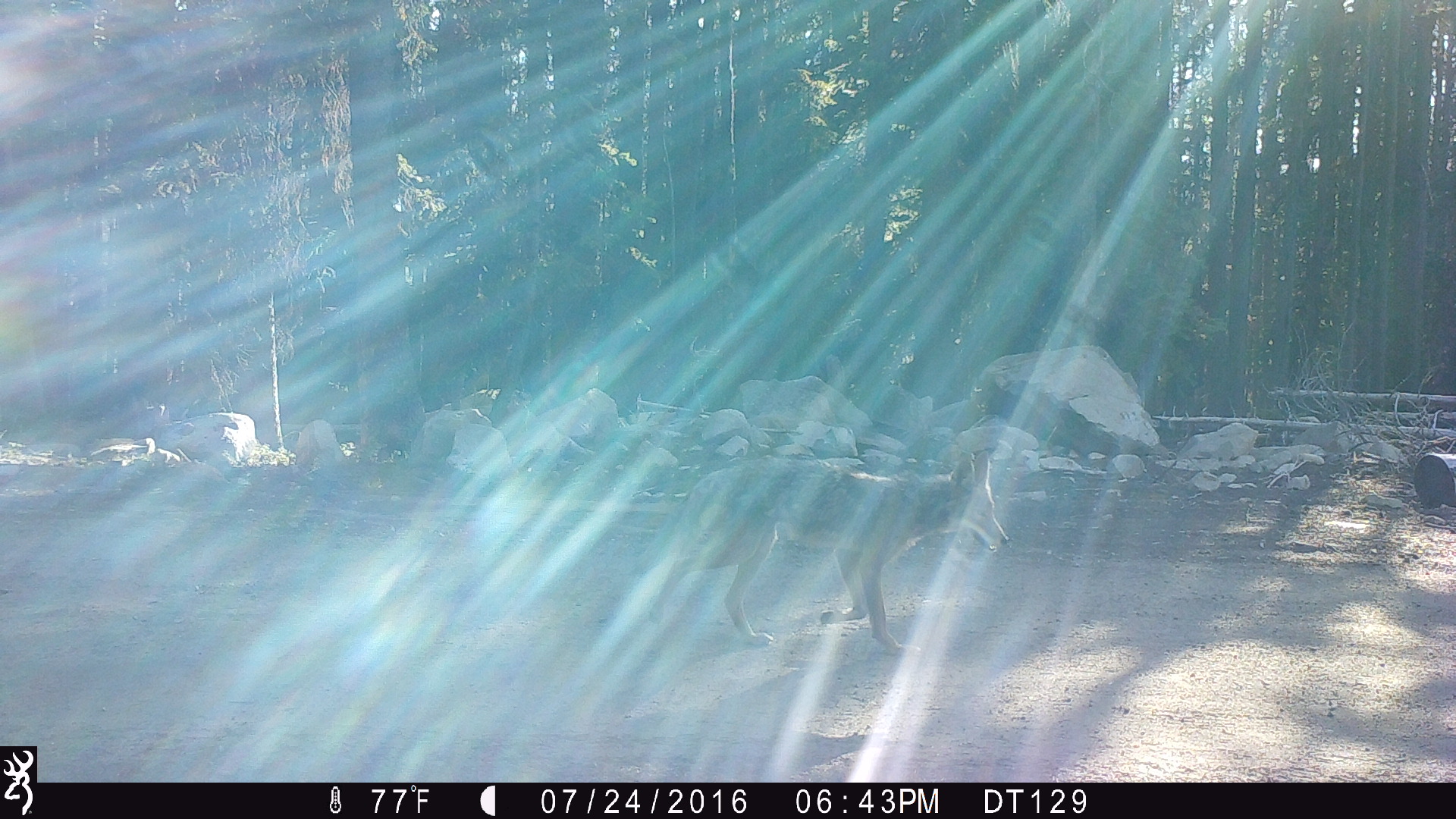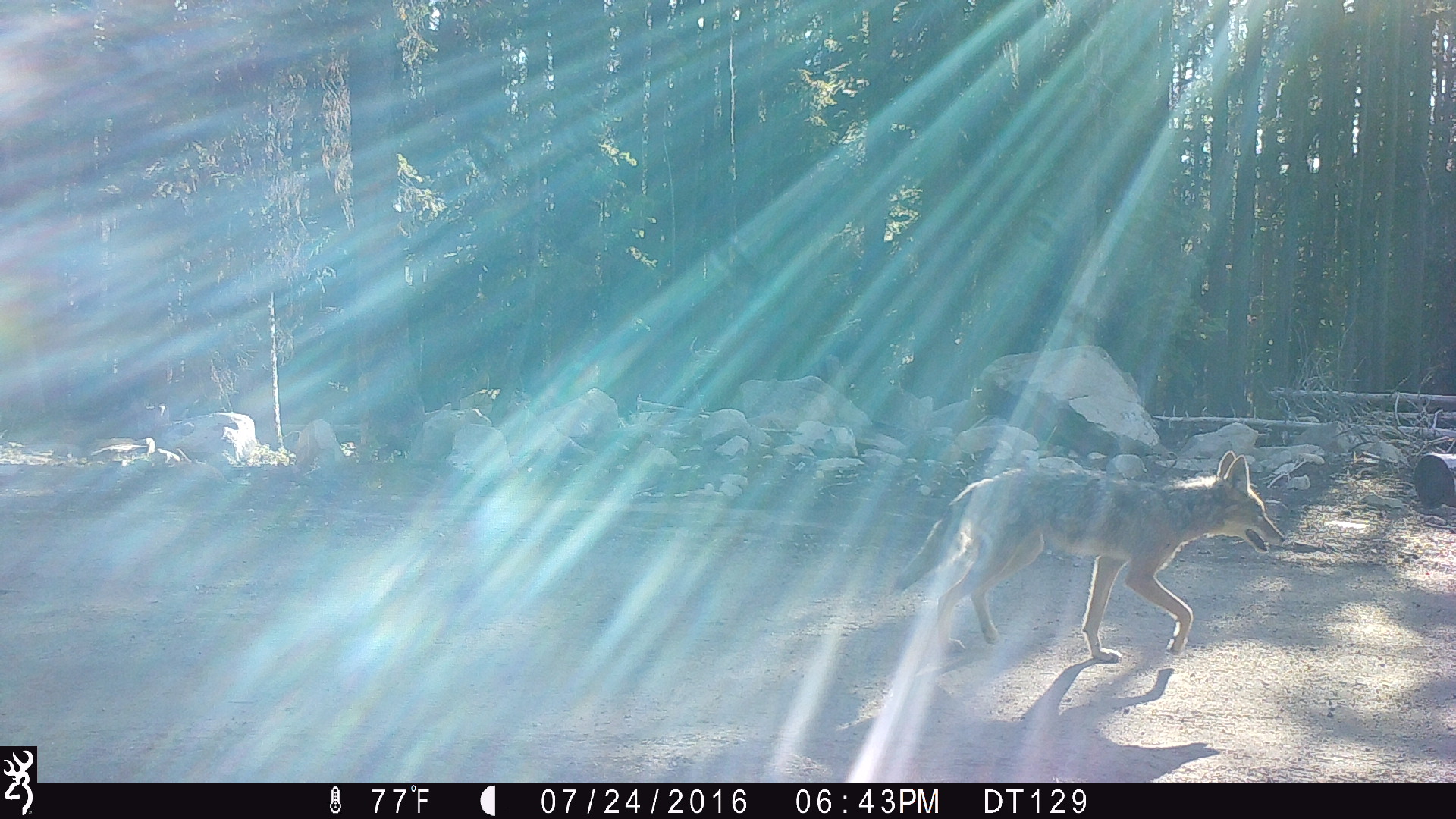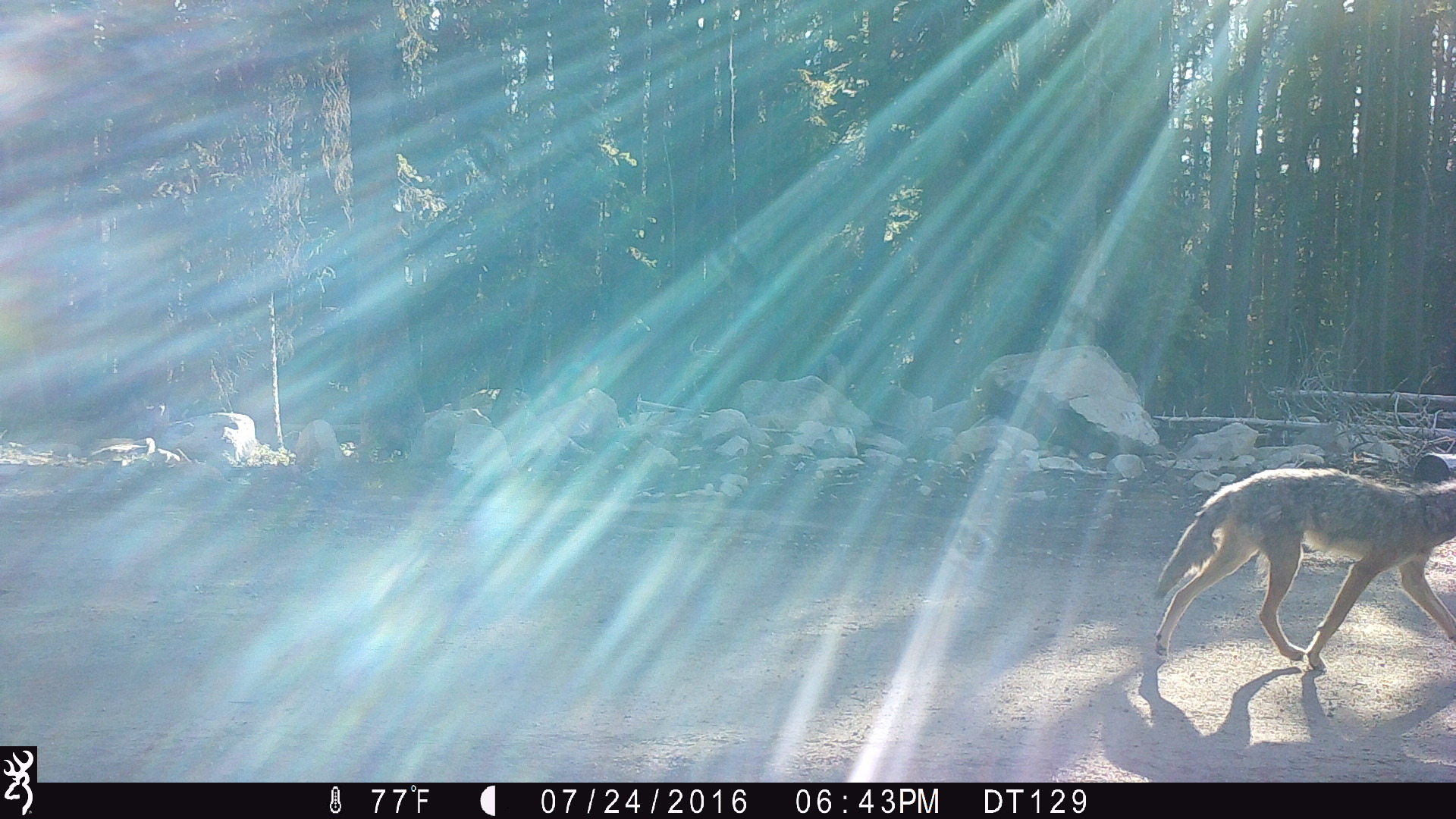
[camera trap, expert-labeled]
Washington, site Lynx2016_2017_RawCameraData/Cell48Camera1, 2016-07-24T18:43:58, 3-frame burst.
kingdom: Animalia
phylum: Chordata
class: Mammalia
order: Carnivora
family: Canidae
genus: Canis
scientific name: Canis latrans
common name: coyote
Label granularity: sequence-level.